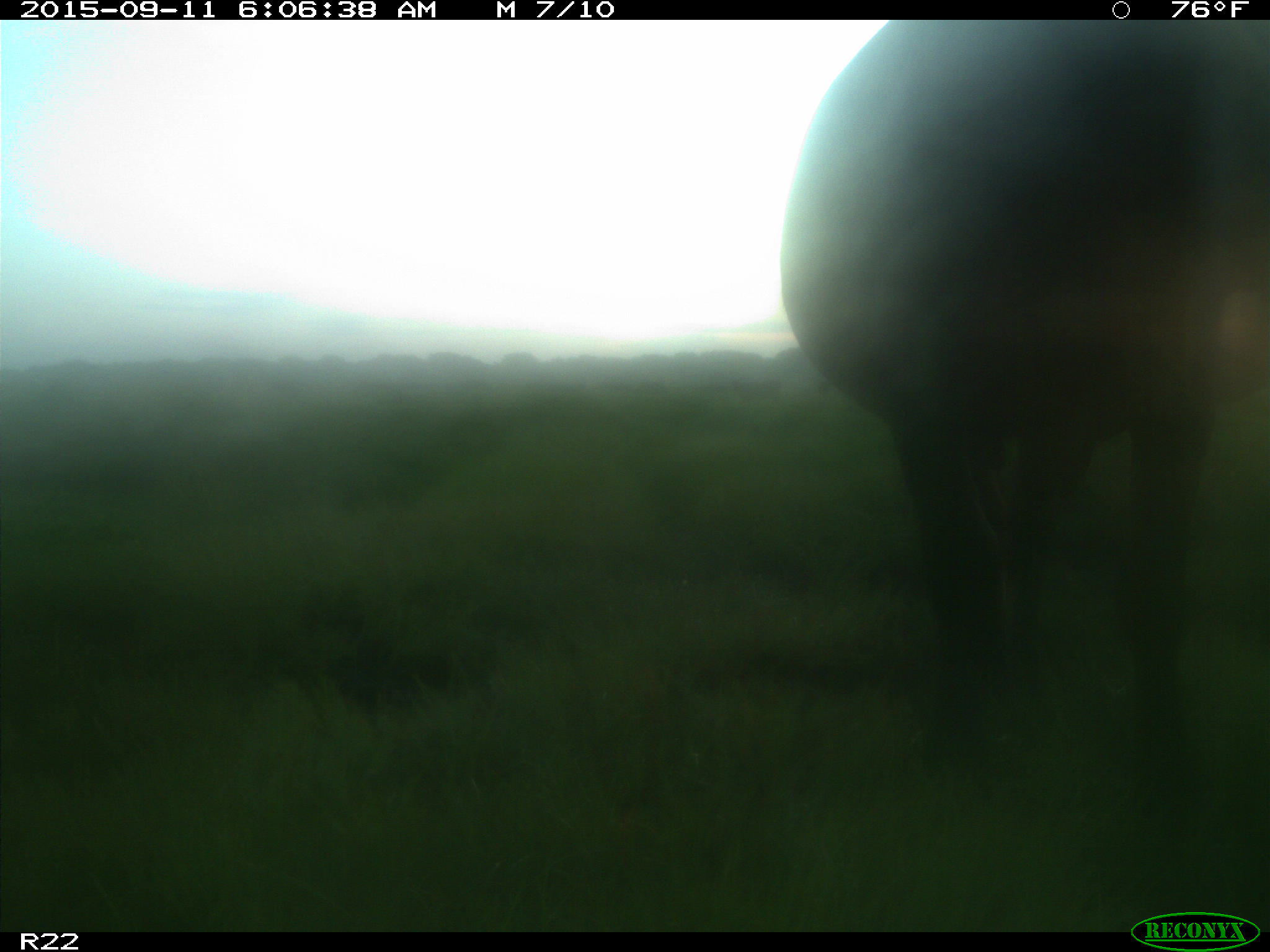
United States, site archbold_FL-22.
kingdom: Animalia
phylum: Chordata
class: Mammalia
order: Artiodactyla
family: Bovidae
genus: Bos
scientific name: Bos taurus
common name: domestic cow